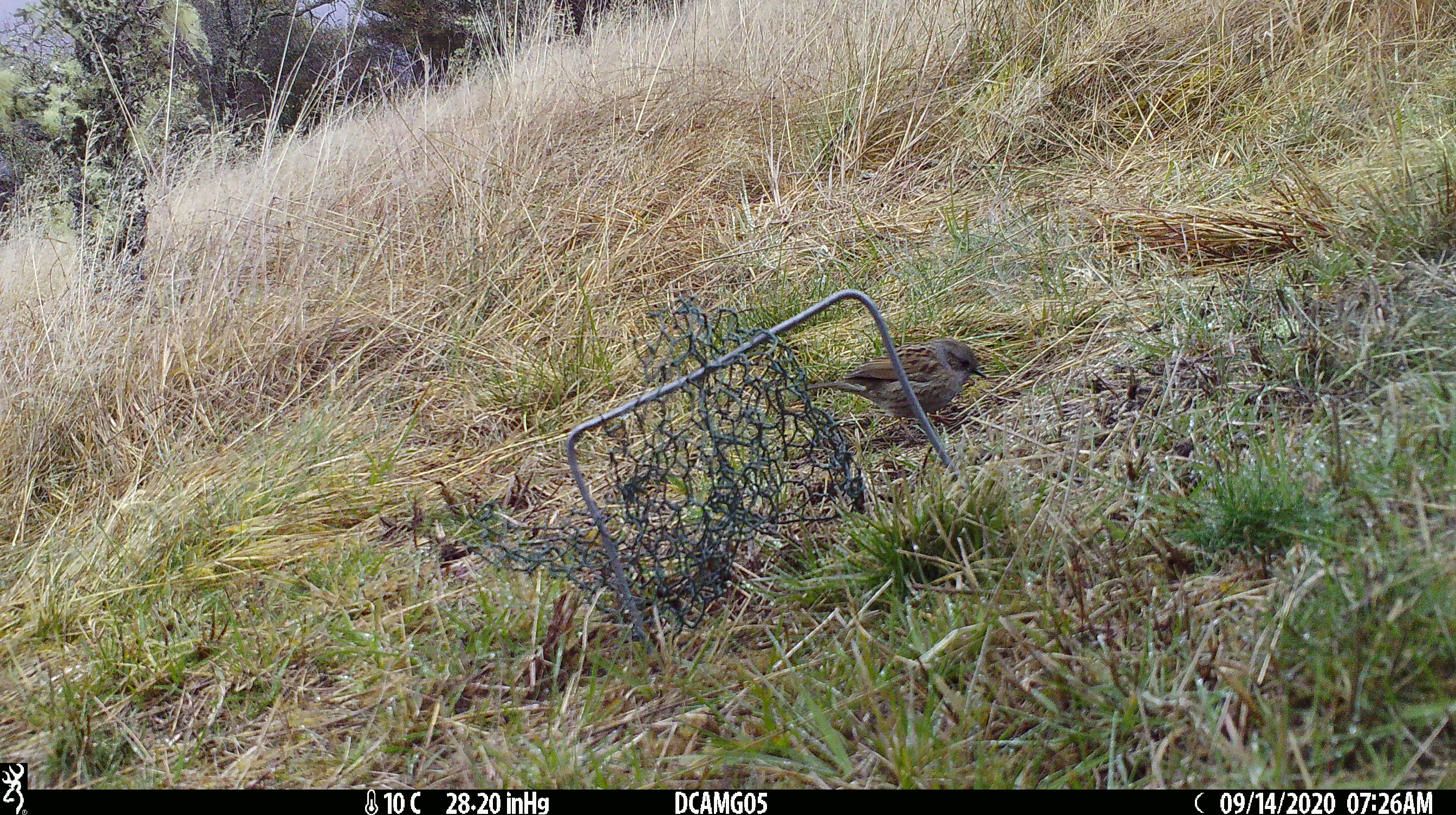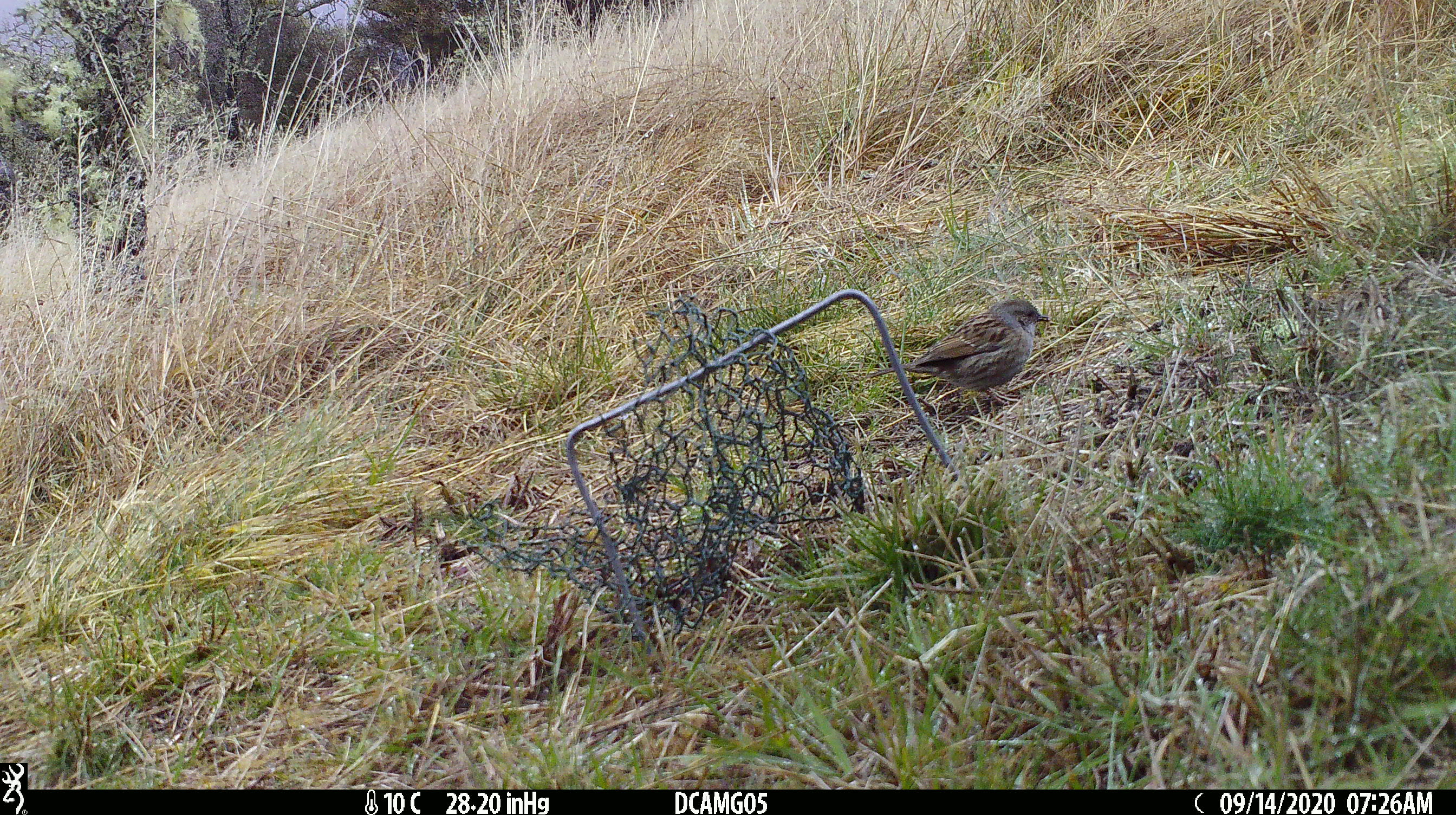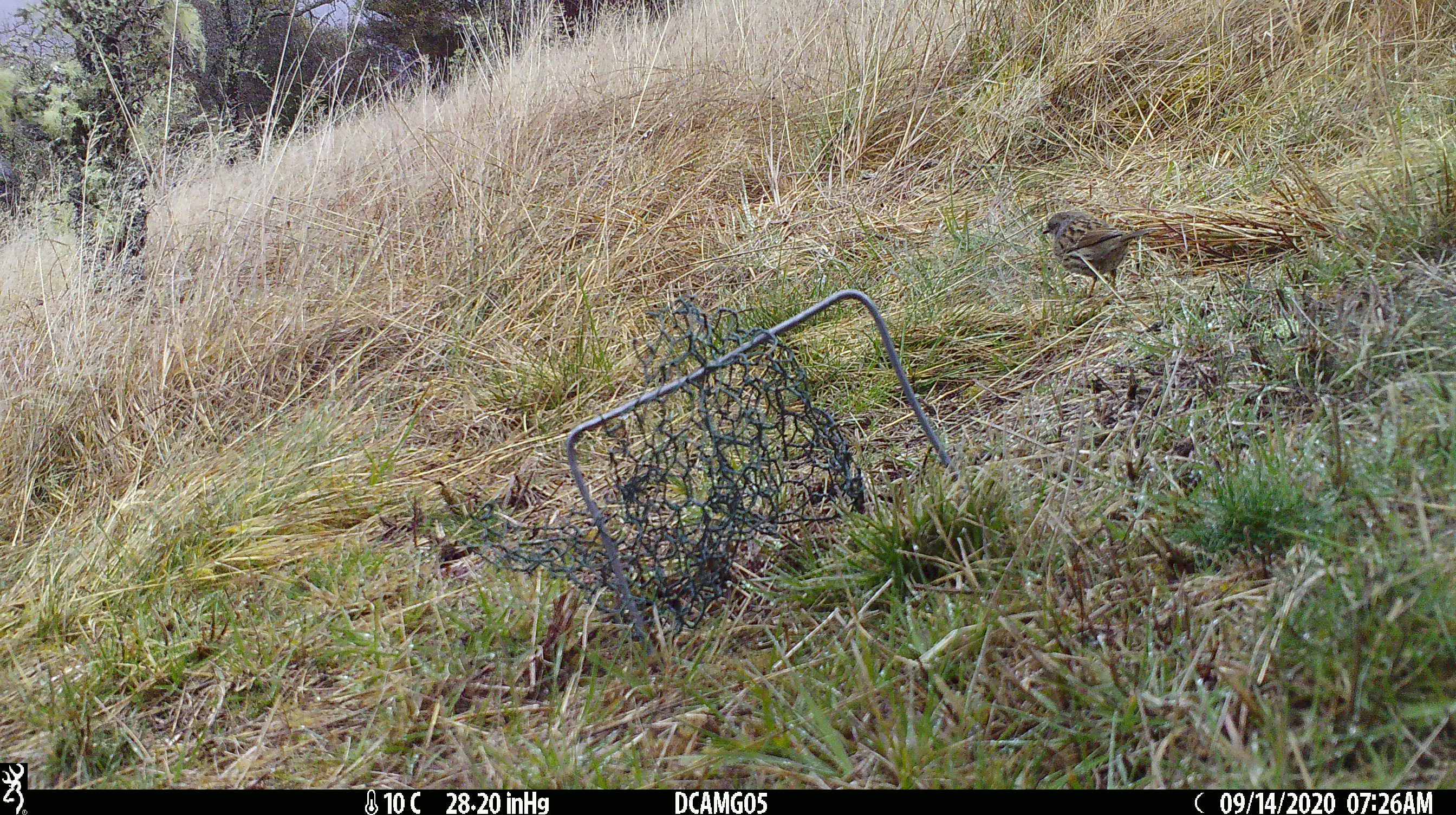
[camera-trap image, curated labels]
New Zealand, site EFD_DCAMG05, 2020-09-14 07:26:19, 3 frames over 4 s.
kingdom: Animalia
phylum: Chordata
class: Aves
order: Passeriformes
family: Prunellidae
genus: Prunella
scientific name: Prunella modularis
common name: dunnock